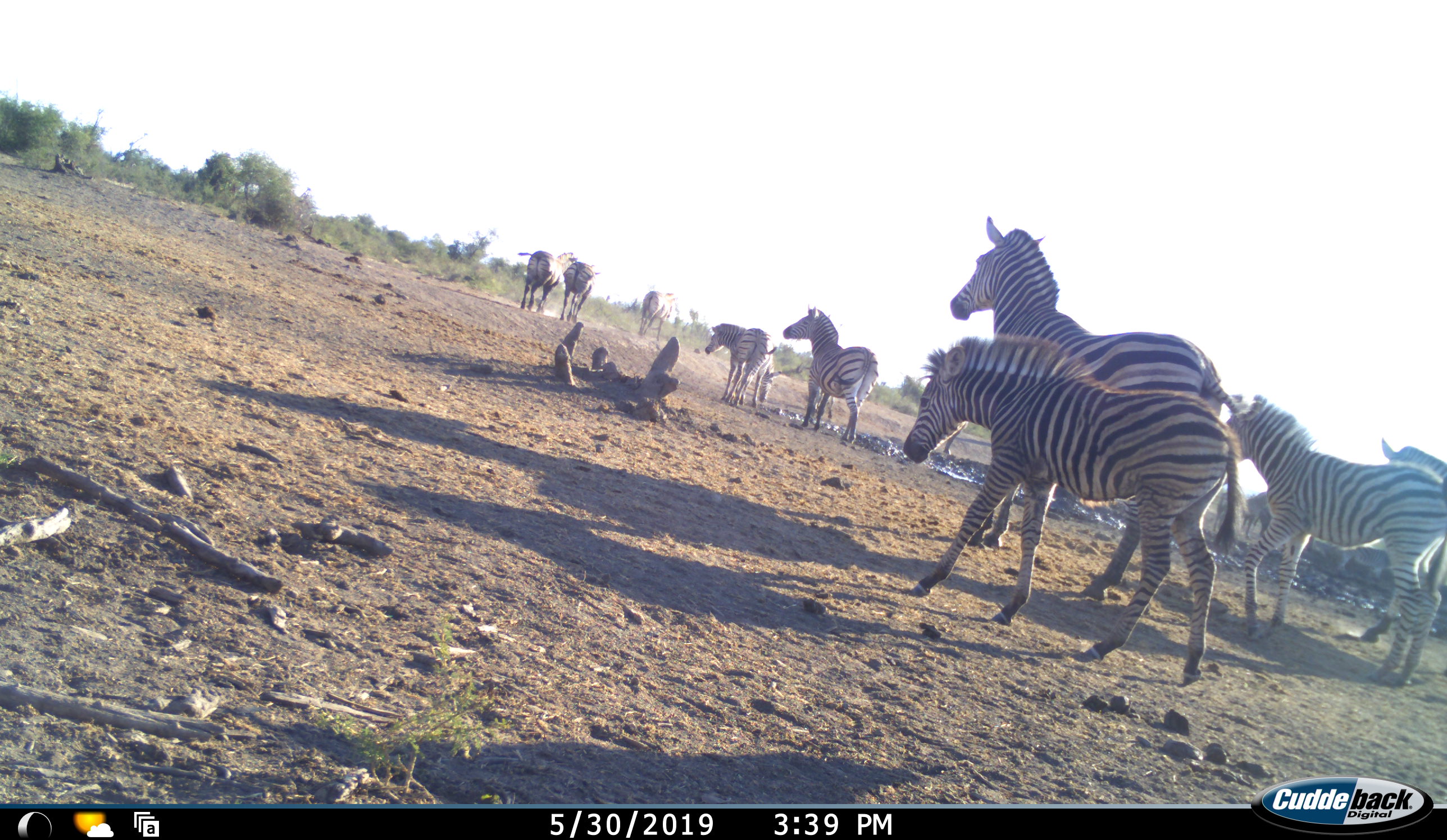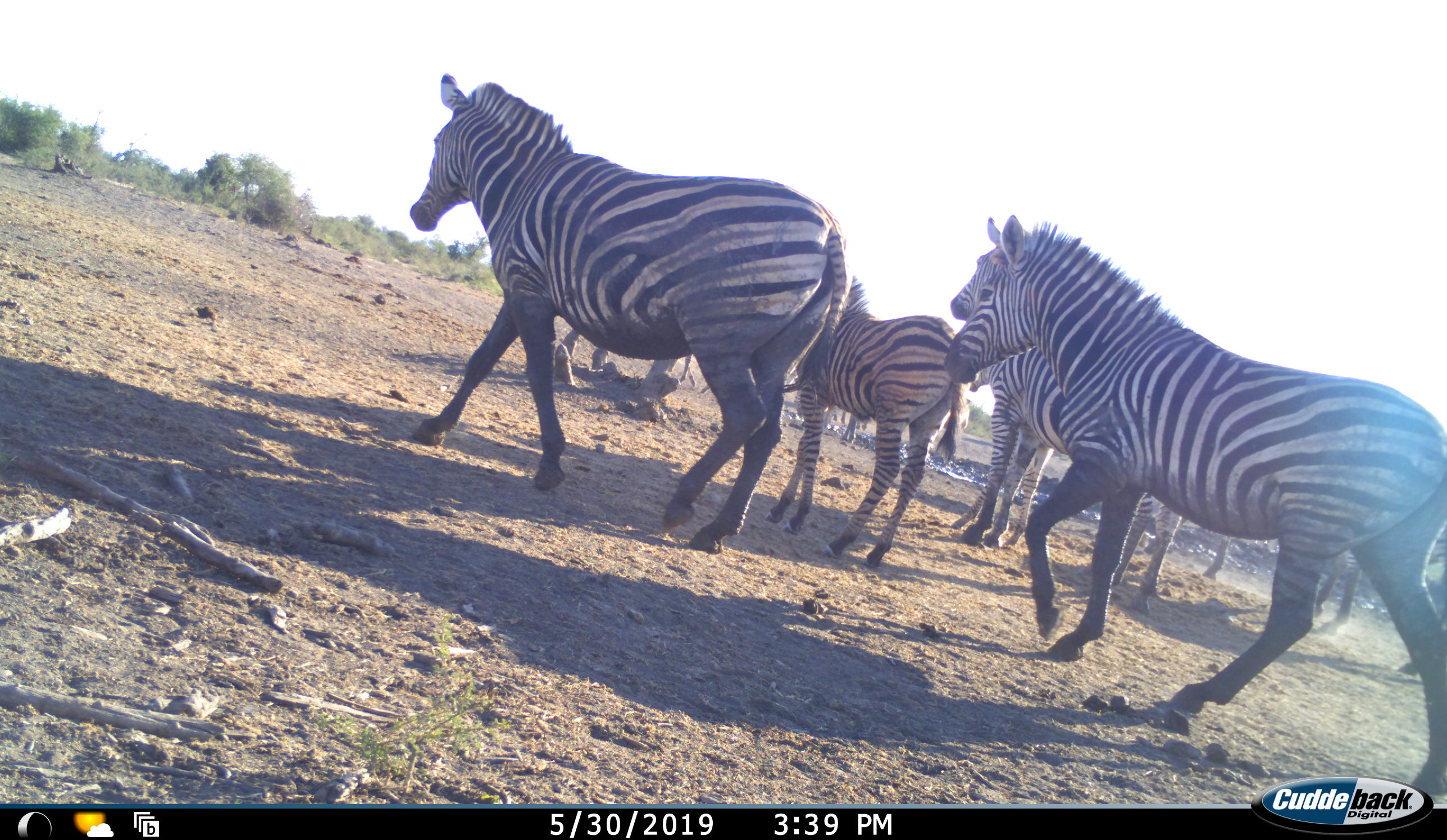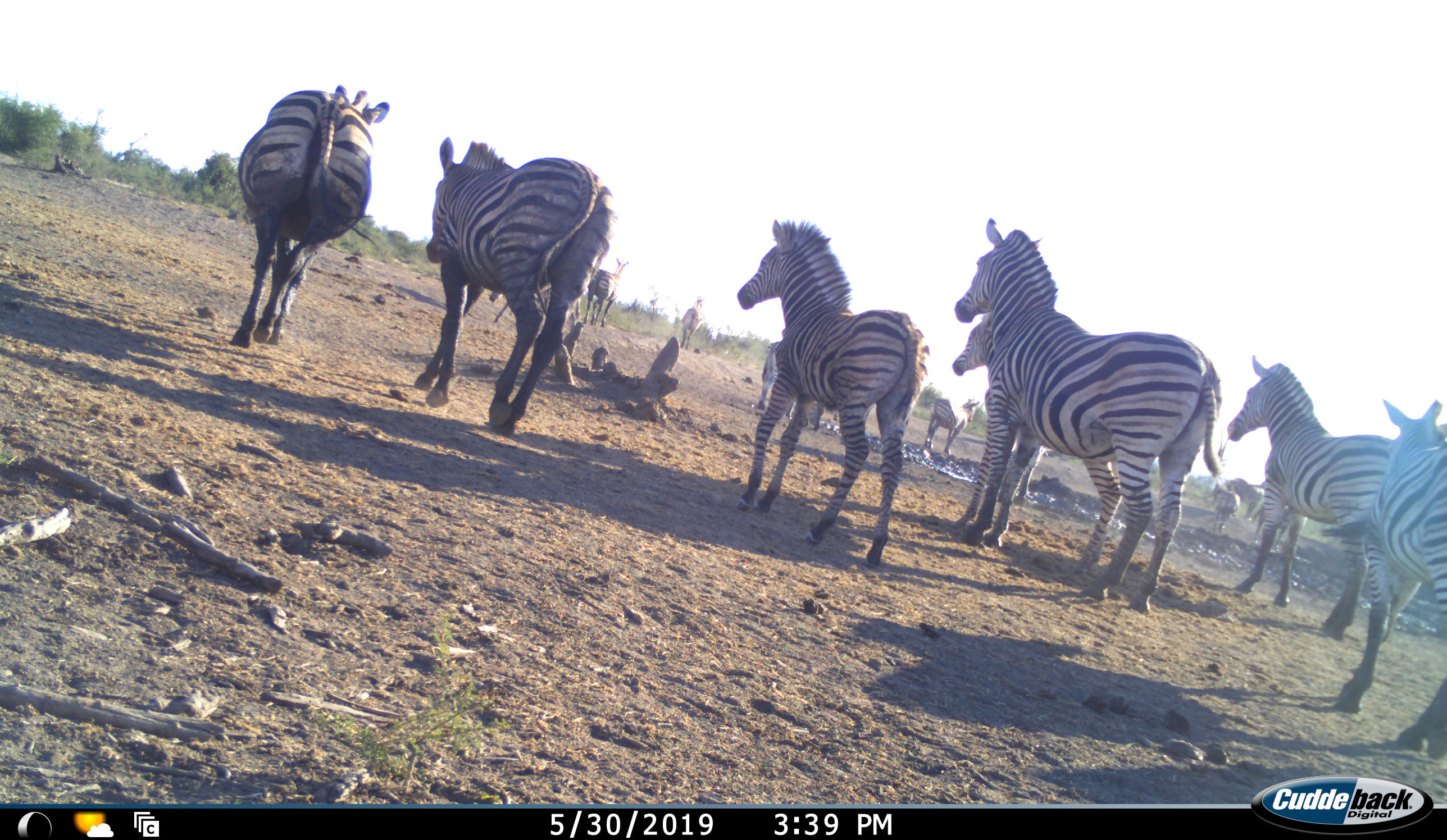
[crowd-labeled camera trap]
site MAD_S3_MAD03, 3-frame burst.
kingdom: Animalia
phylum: Chordata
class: Mammalia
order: Perissodactyla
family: Equidae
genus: Equus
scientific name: Equus quagga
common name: plains zebra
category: zebraplains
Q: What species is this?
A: Zebraplains (plains zebra) (Equus quagga).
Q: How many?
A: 11-50.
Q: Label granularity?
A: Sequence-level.